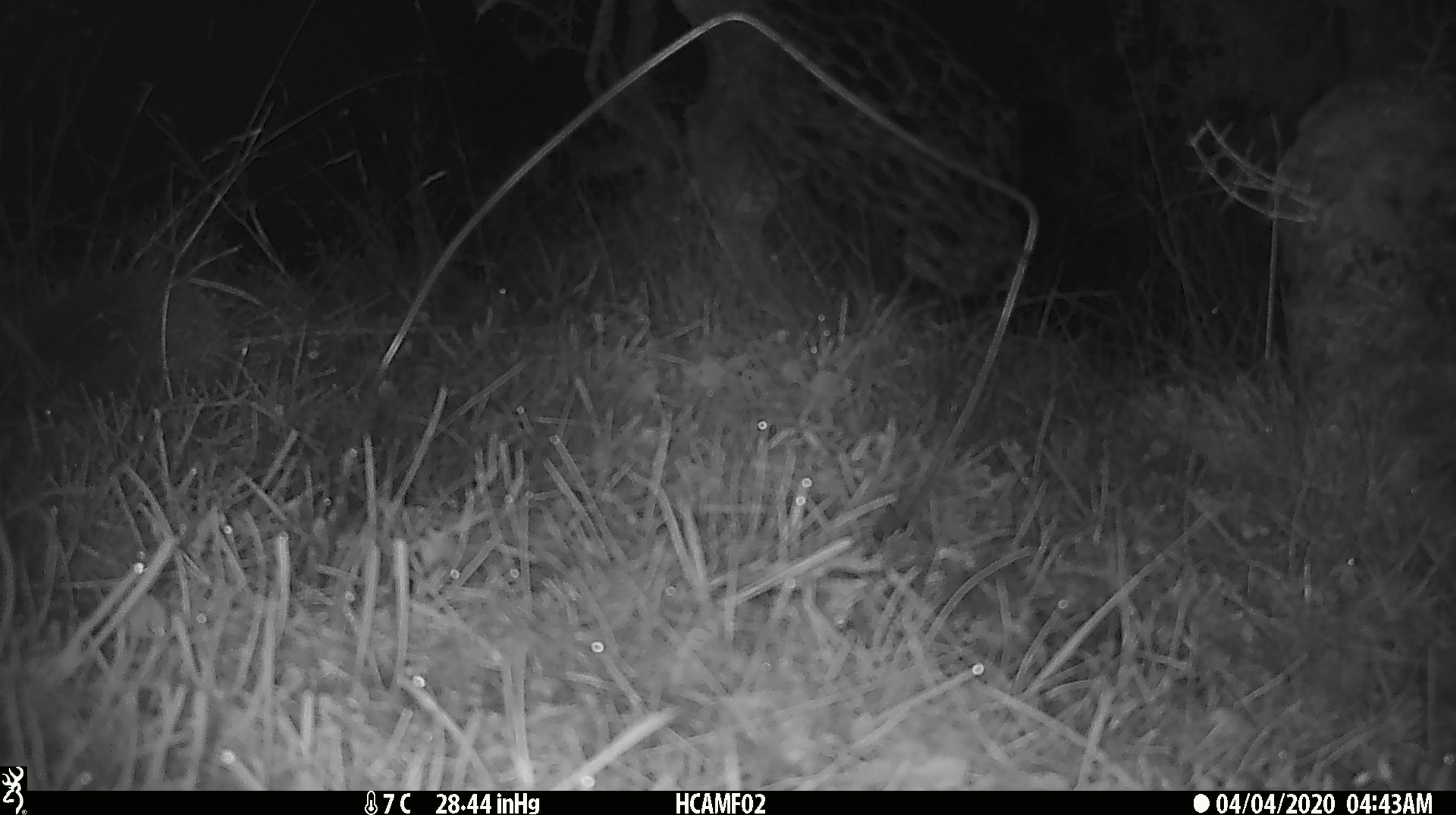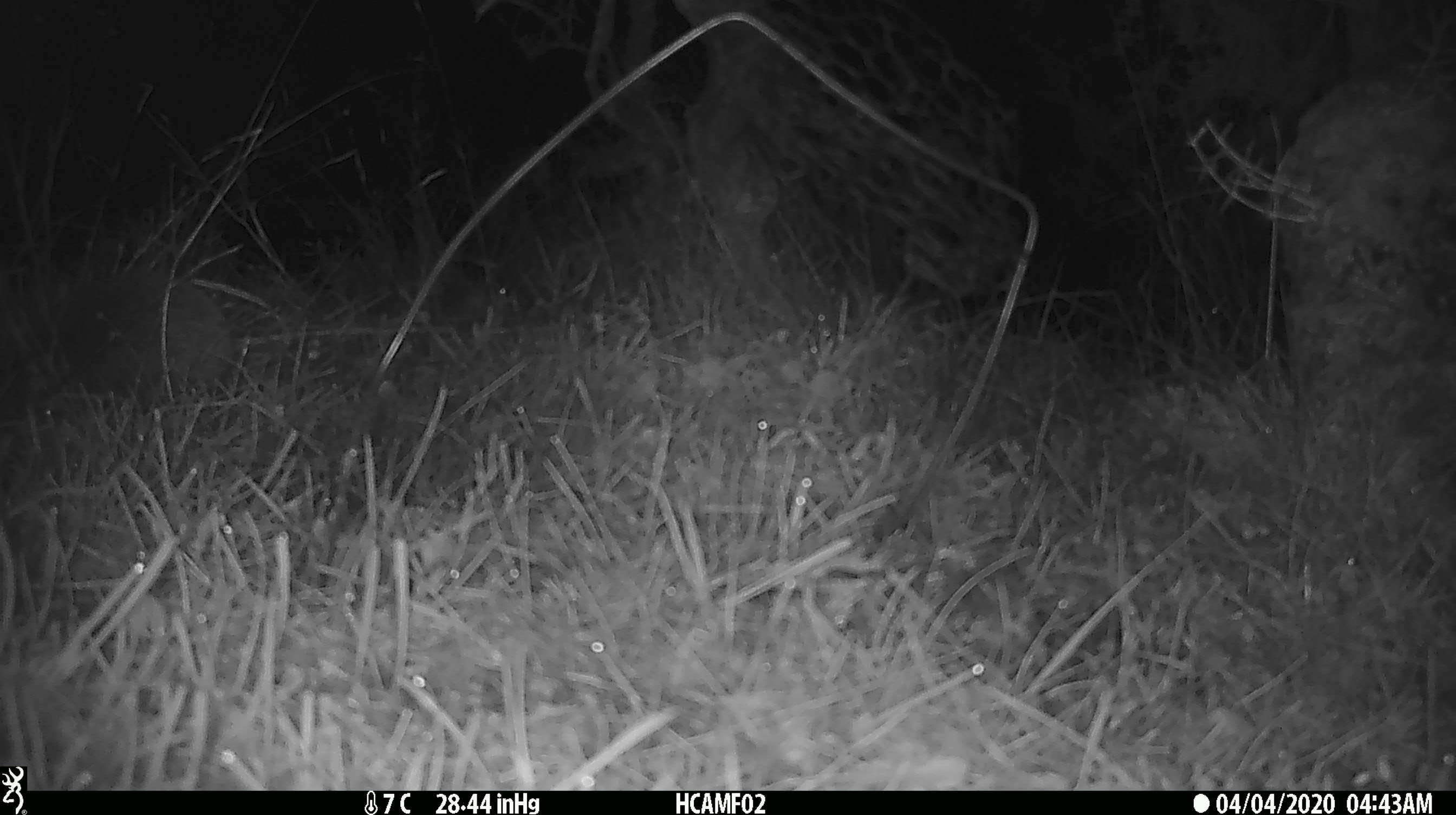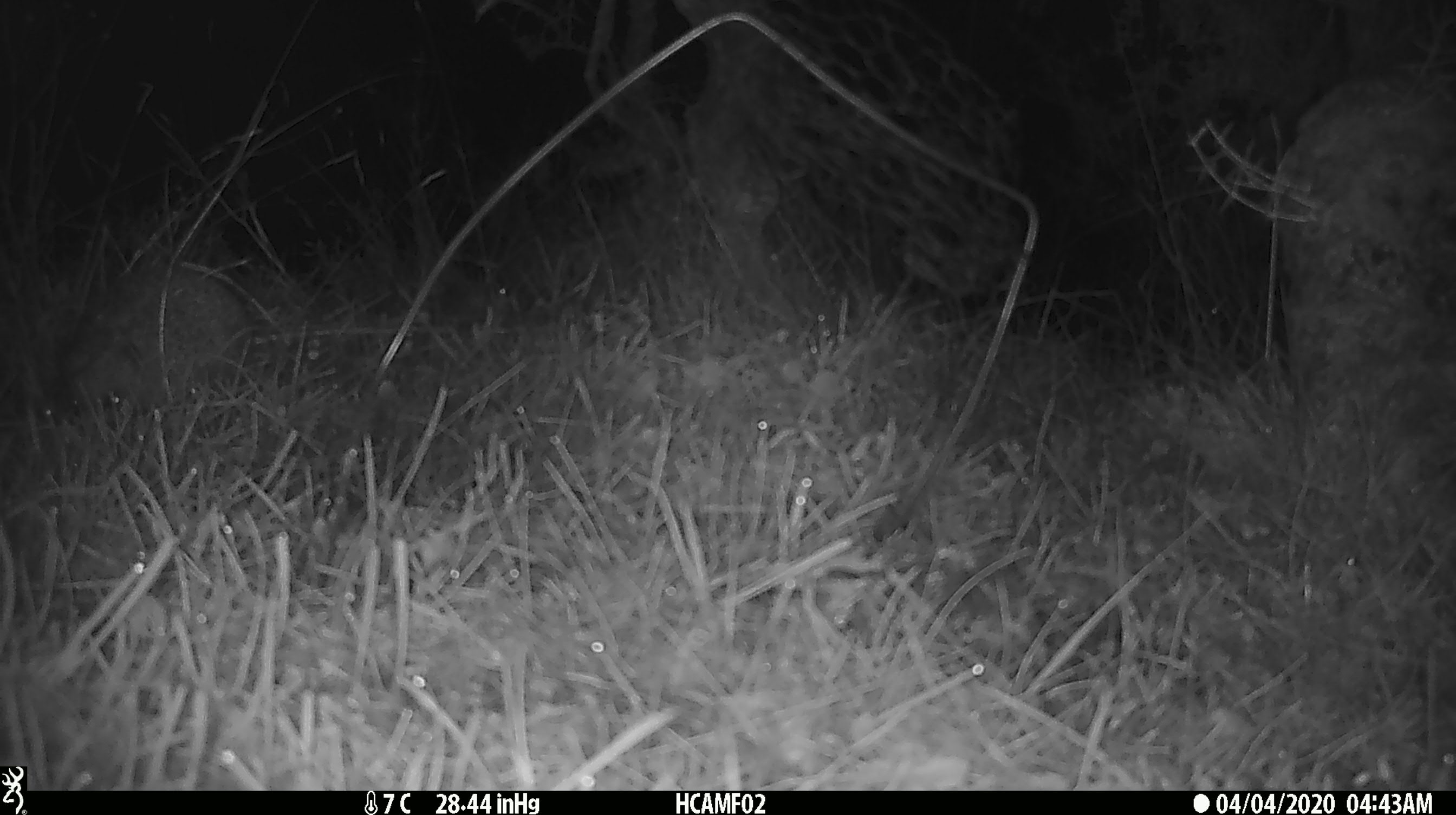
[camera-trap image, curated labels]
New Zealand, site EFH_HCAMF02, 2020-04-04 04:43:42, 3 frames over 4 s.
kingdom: Animalia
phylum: Chordata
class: Mammalia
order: Eulipotyphla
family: Erinaceidae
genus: Erinaceus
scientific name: Erinaceus europaeus europaeus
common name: european hedgehog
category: hedgehog